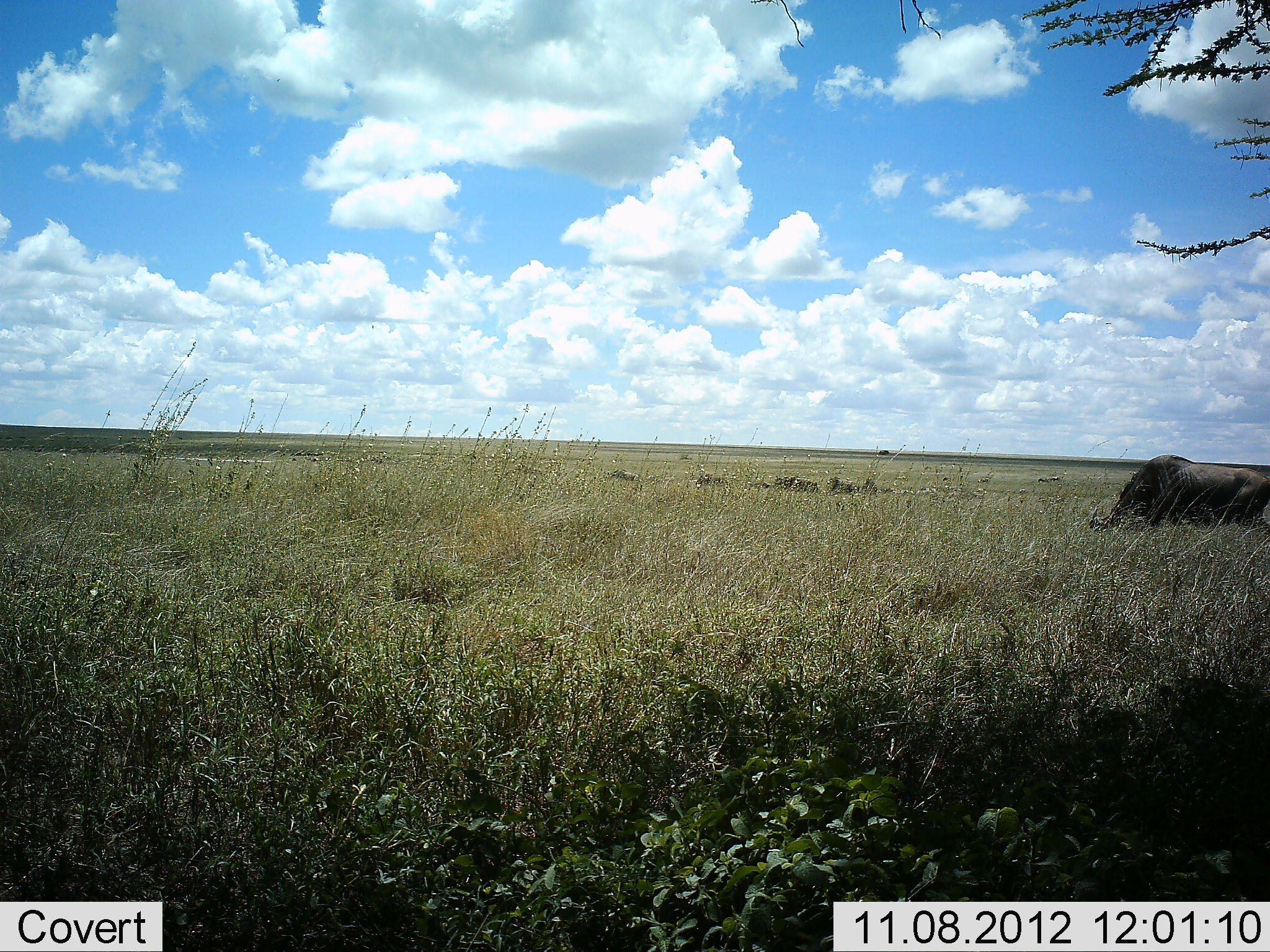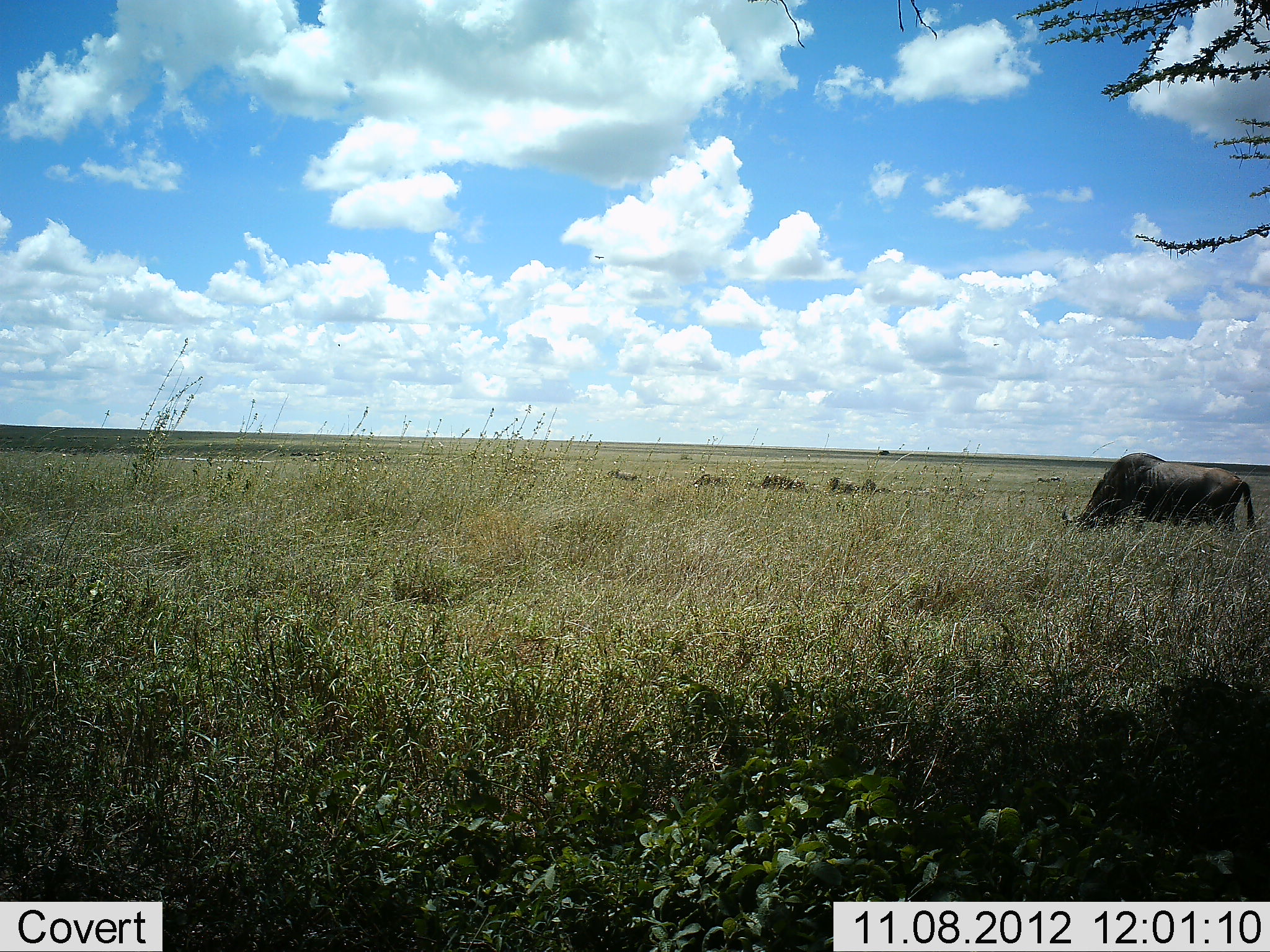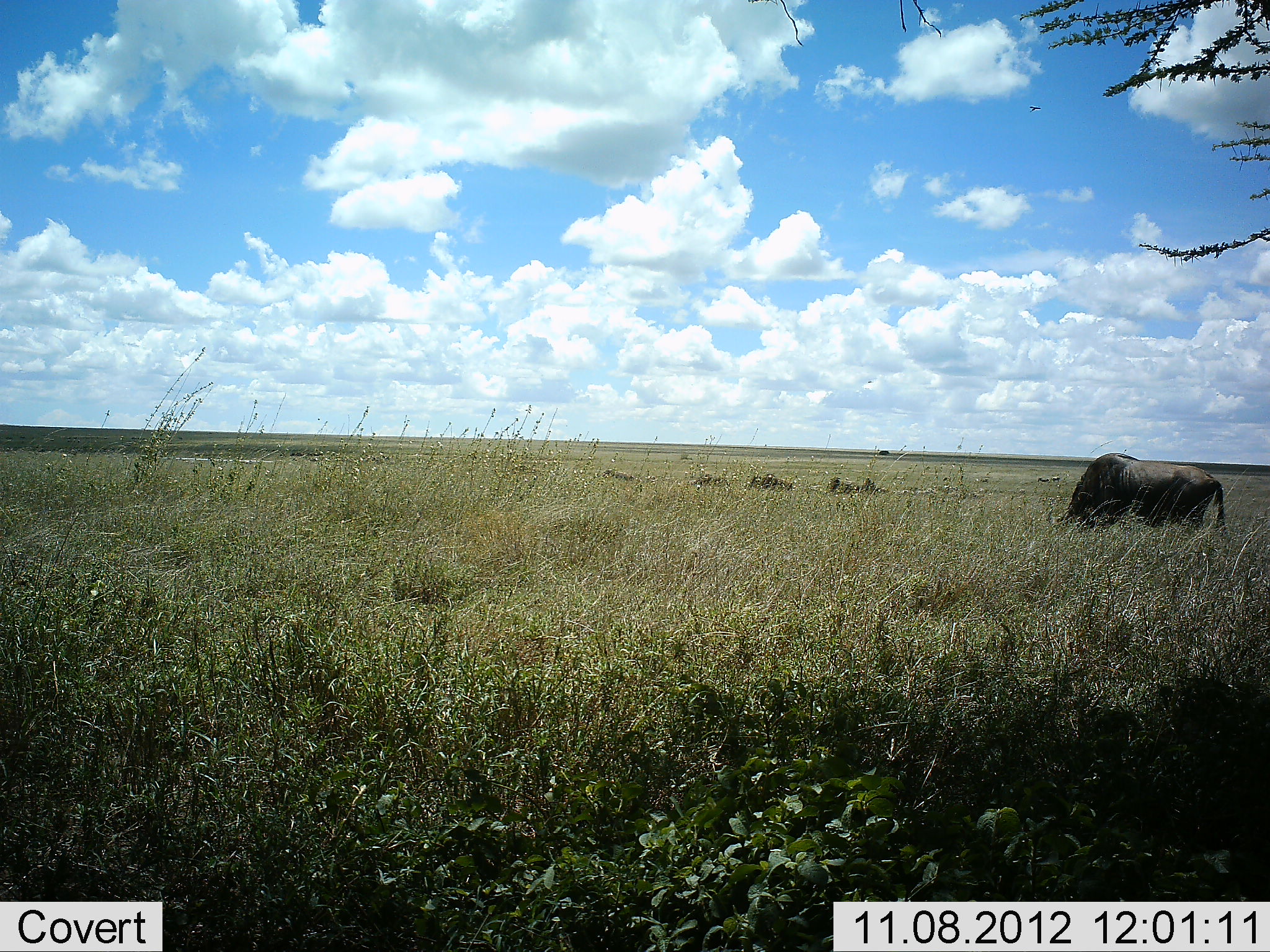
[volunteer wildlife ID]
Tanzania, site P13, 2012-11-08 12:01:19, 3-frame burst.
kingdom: Animalia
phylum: Chordata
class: Mammalia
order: Artiodactyla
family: Bovidae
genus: Connochaetes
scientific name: Connochaetes taurinus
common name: blue wildebeest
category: wildebeest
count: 5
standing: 20%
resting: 10%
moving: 30%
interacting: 0%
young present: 0%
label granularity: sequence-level